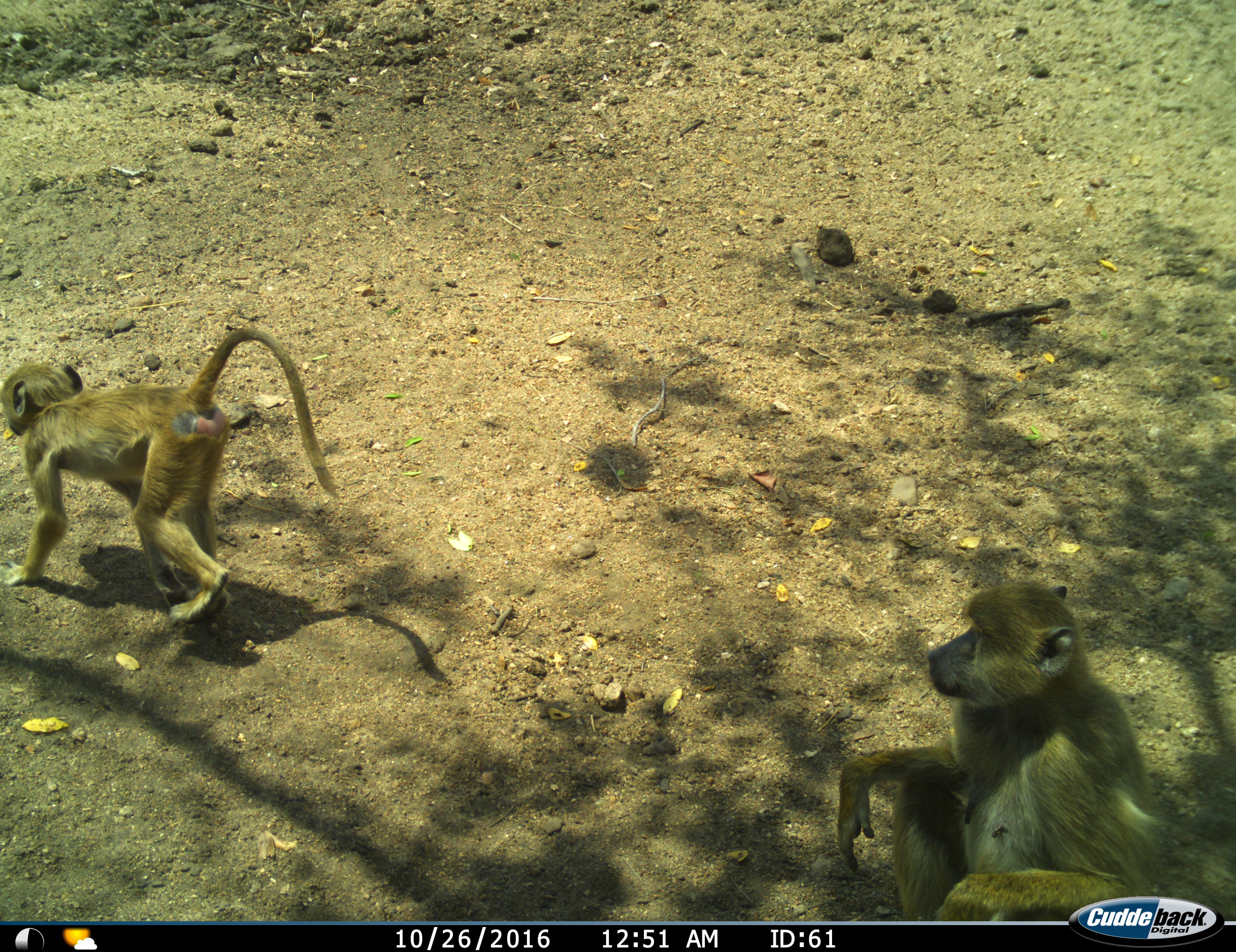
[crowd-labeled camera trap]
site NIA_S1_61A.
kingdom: Animalia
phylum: Chordata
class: Mammalia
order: Primates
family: Cercopithecidae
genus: Papio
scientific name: Papio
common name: baboon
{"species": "baboon (Papio)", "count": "2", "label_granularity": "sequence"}